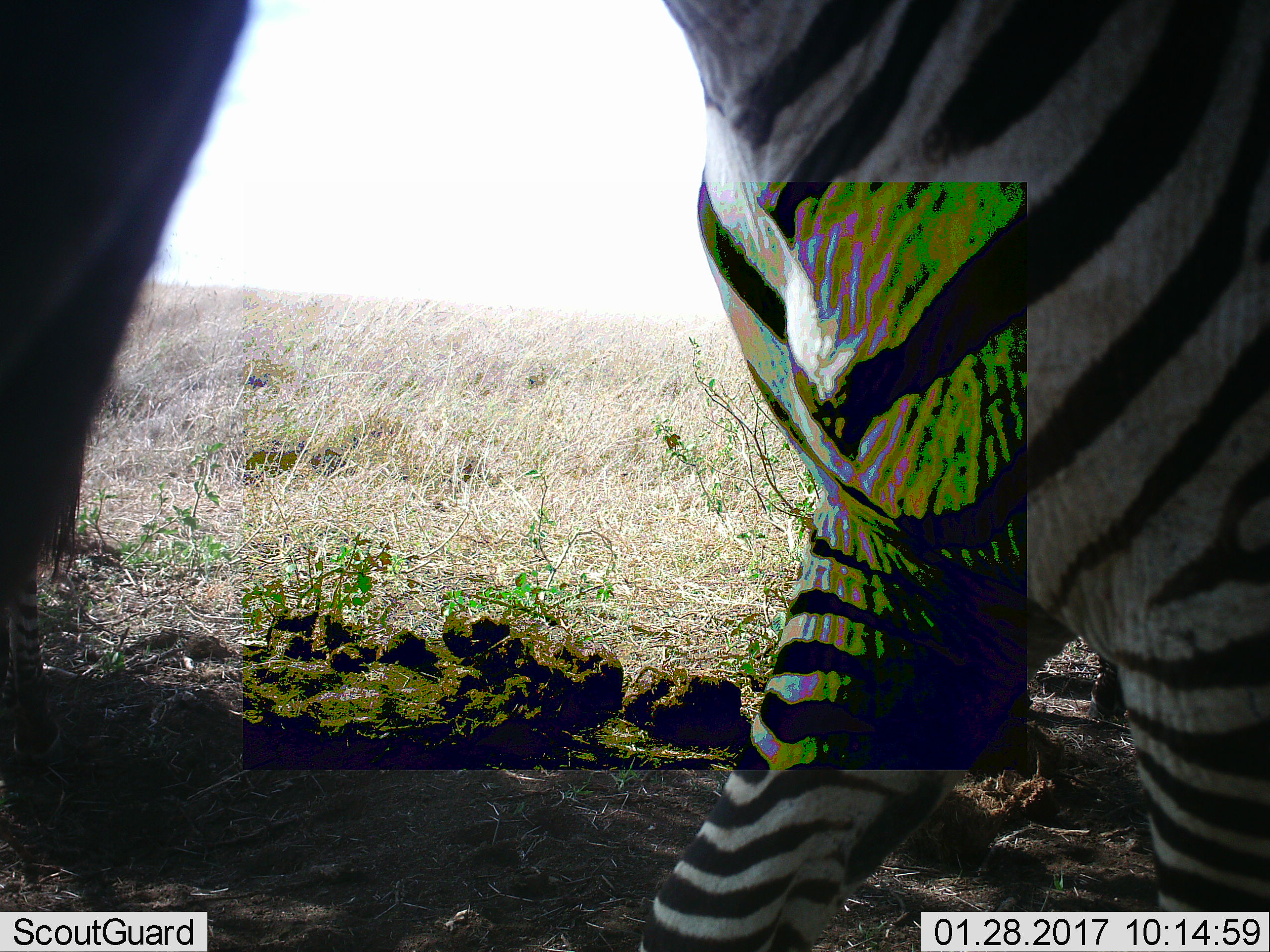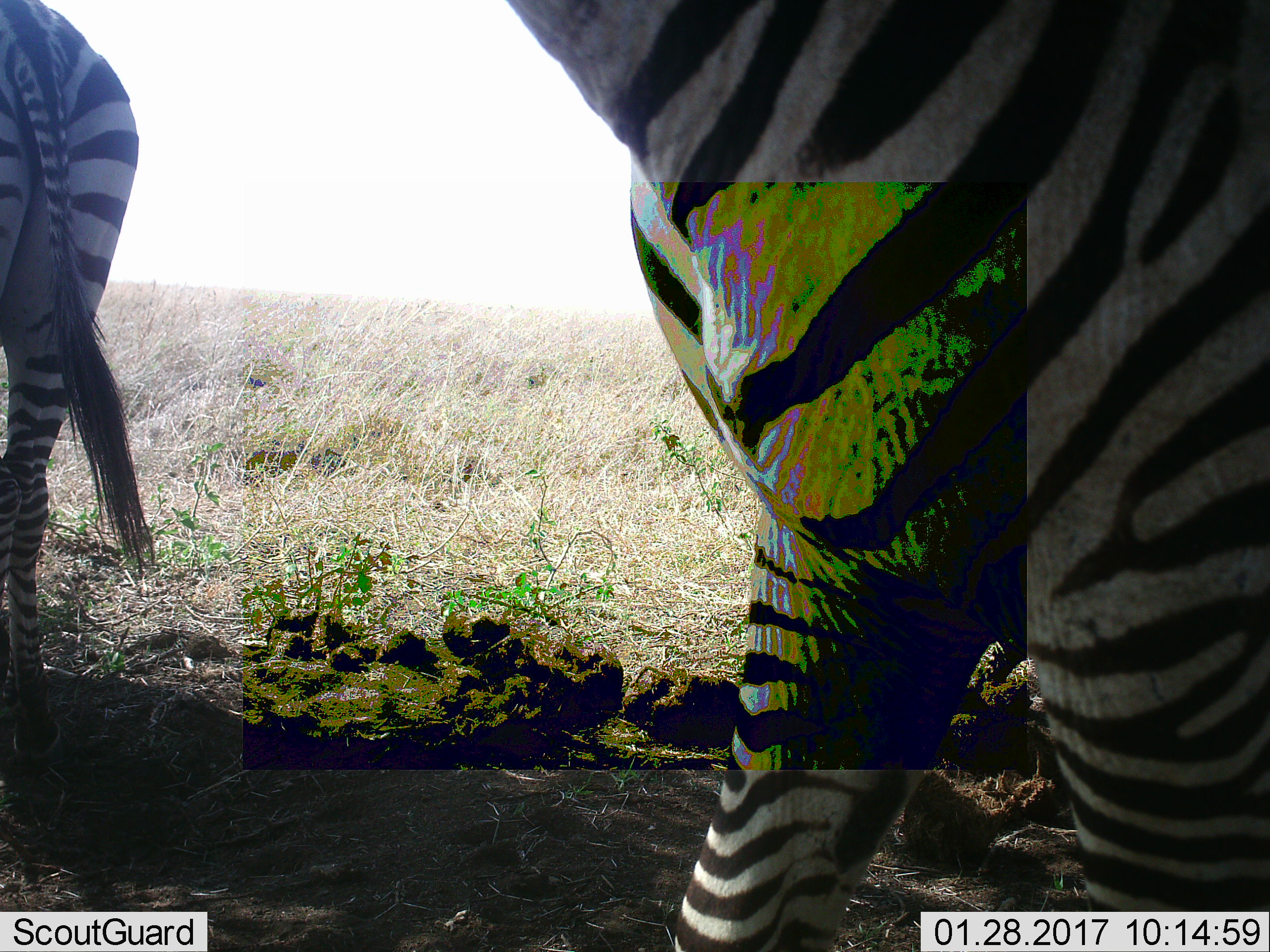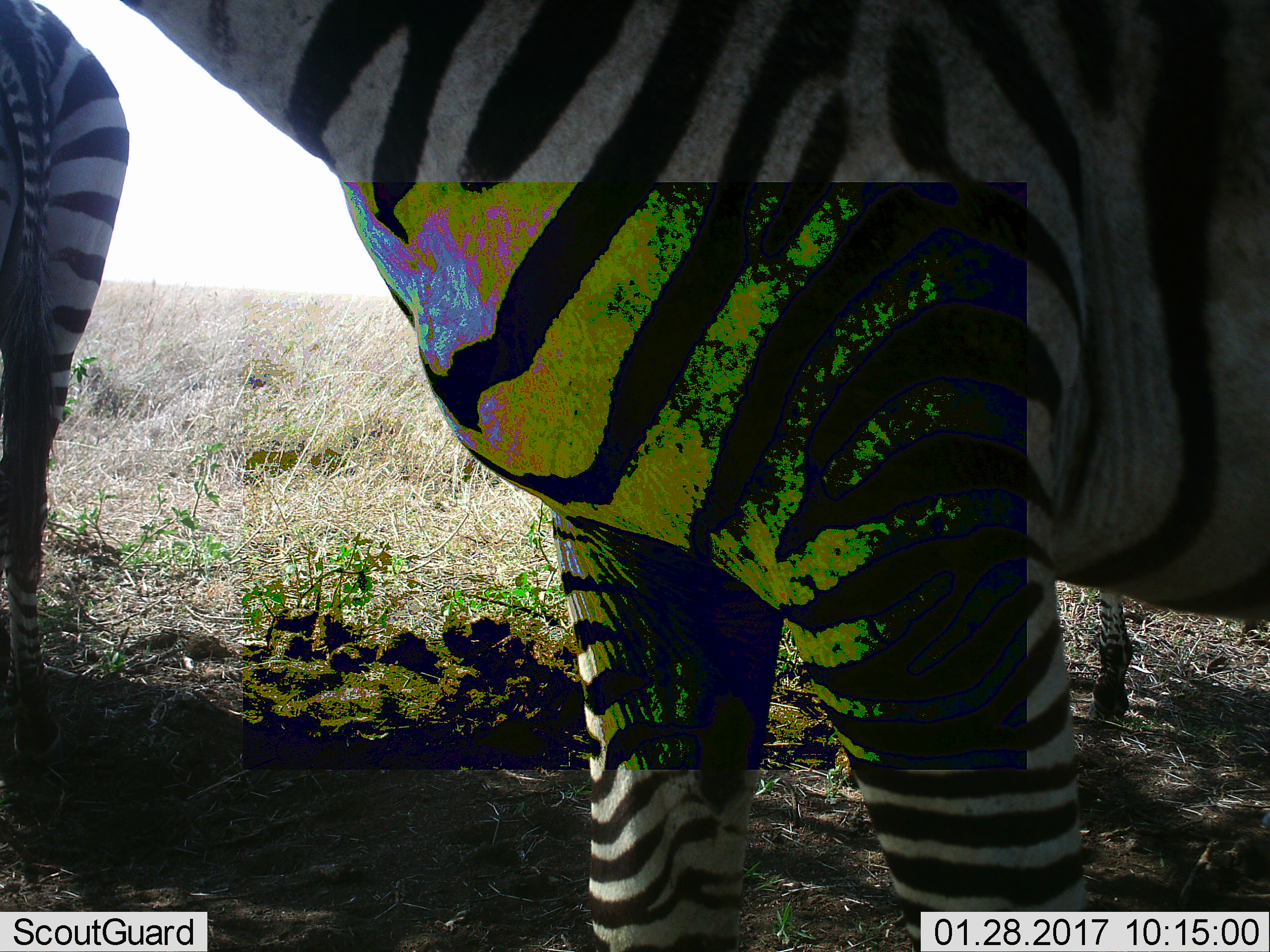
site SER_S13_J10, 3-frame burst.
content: unidentified animal